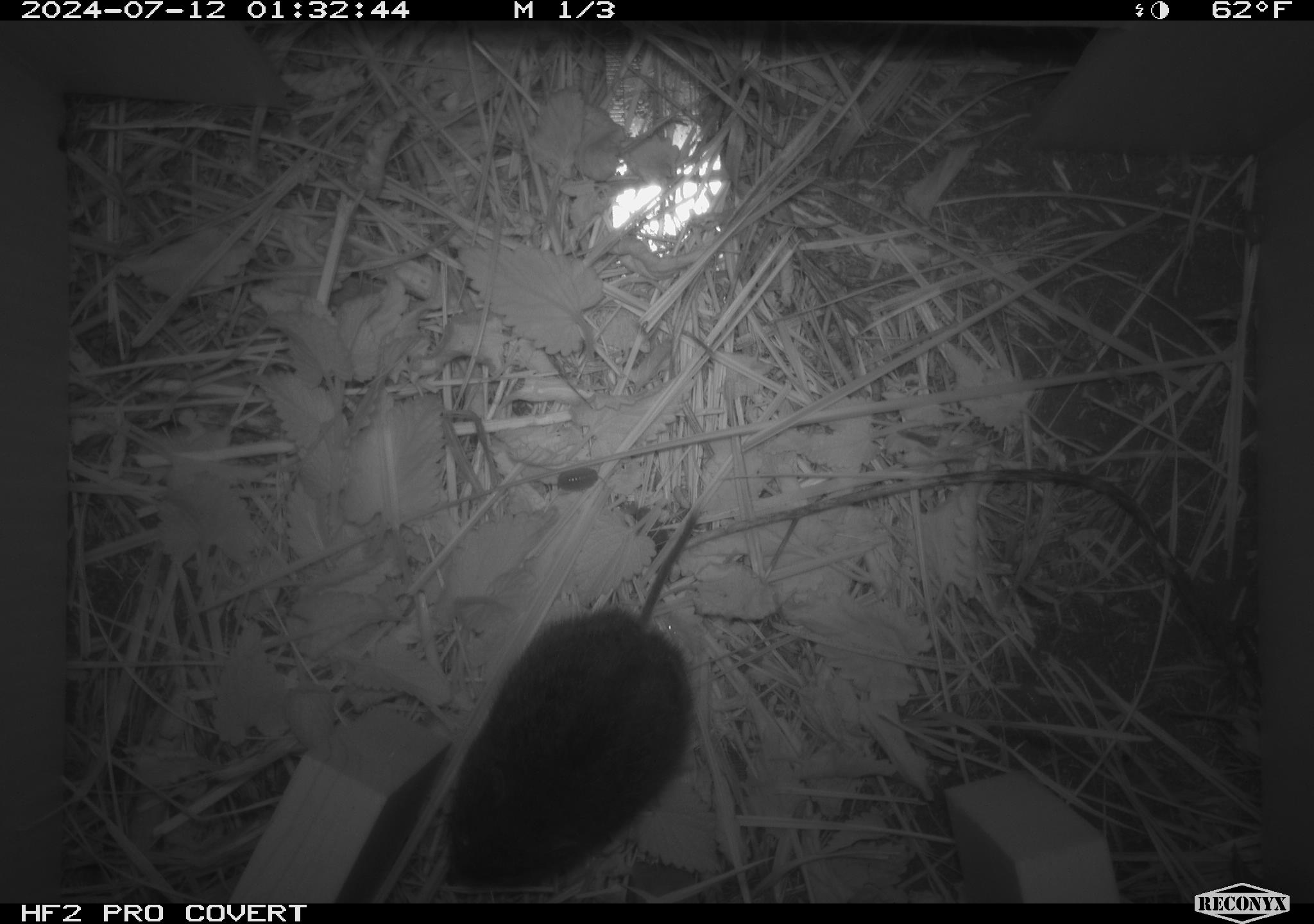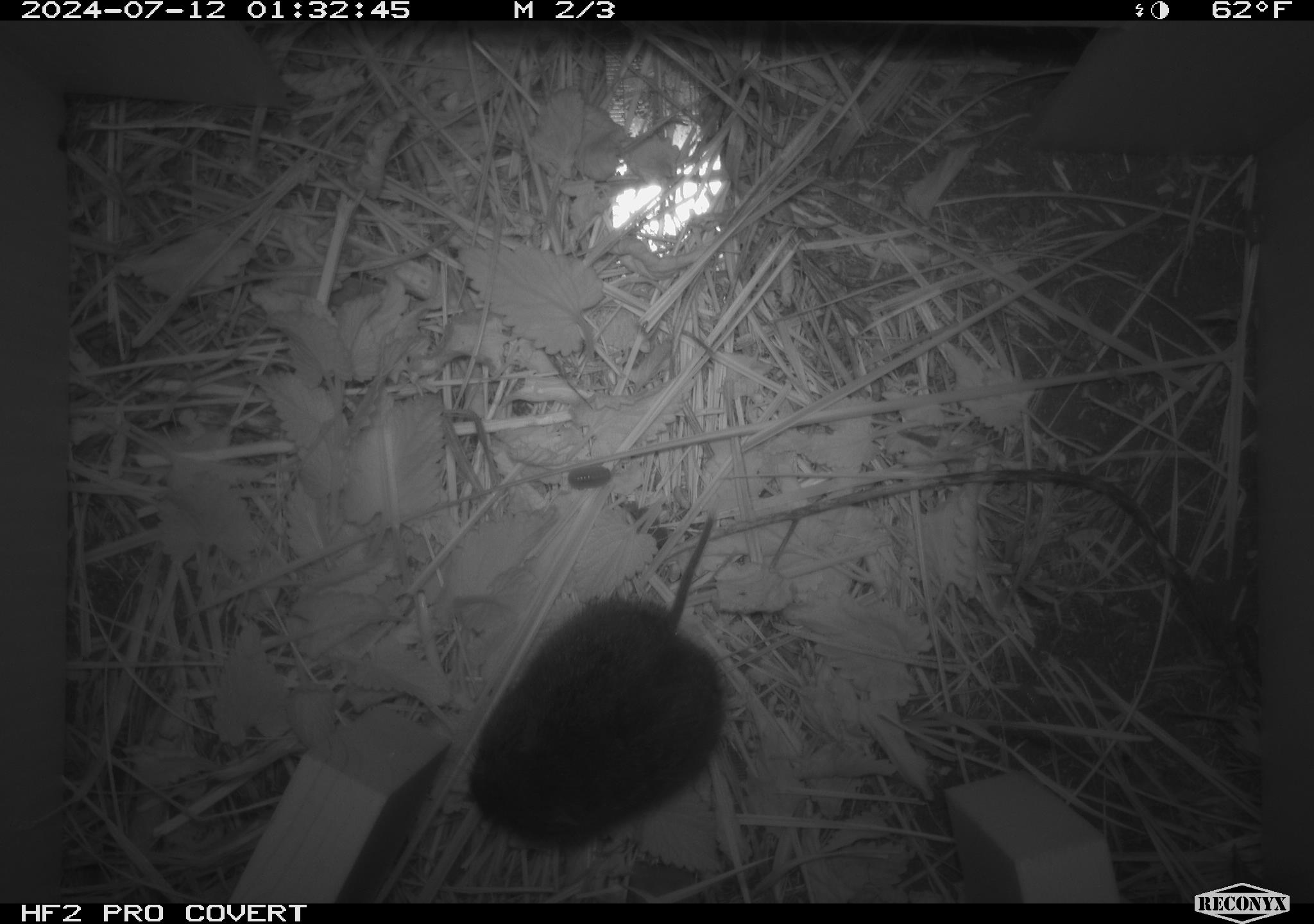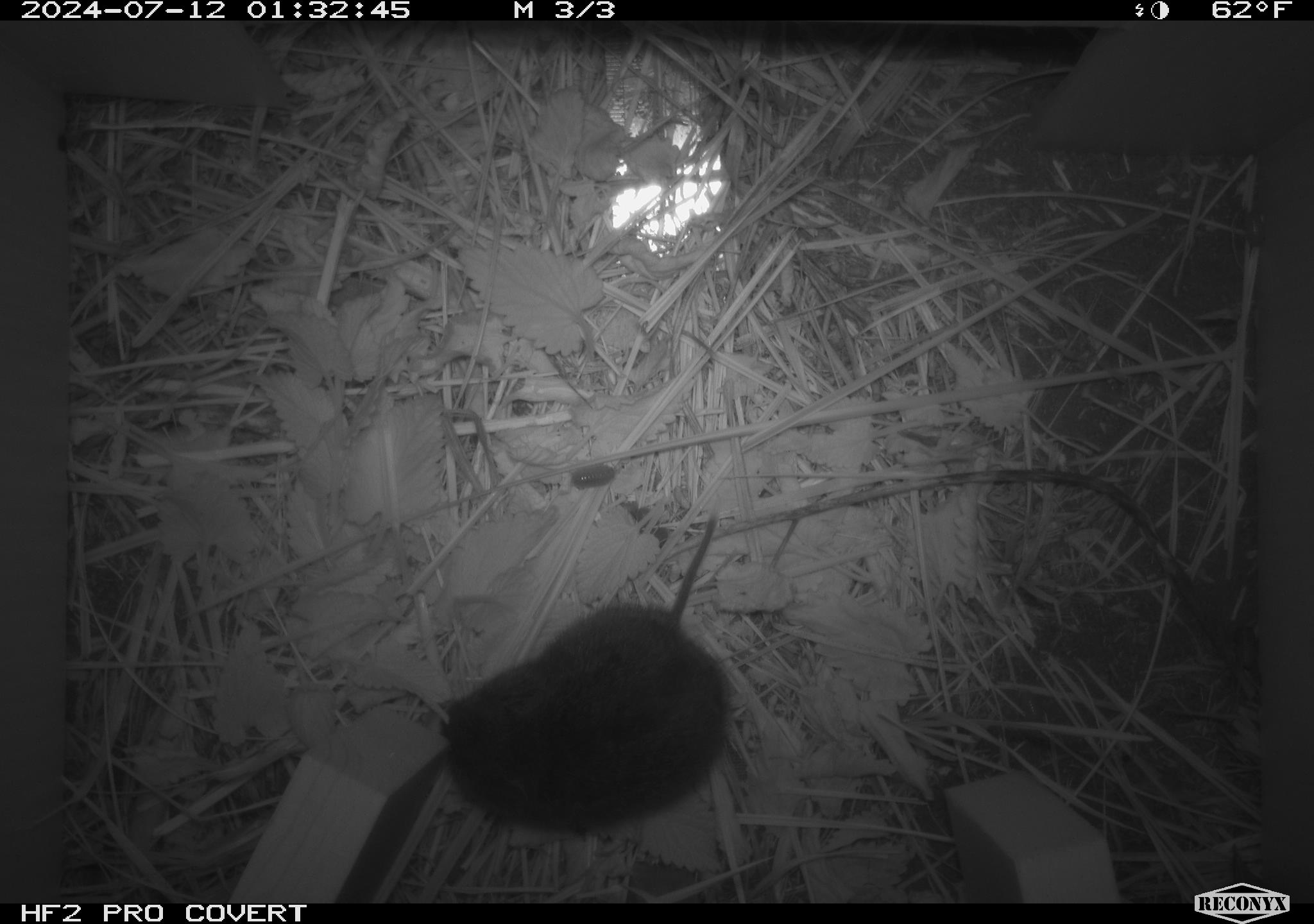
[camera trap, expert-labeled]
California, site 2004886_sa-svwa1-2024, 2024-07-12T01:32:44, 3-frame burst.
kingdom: Animalia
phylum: Chordata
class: Mammalia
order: Rodentia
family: Cricetidae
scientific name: Arvicolinae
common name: voles, lemmings, and muskrats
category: arvicolinae subfamily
Arvicolinae subfamily (voles, lemmings, and muskrats) (Arvicolinae).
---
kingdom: Animalia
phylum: Arthropoda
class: Malacostraca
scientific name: Malacostraca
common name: amphipods, crabs, isopods, krill, lobsters and shrimps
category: malacostracan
Malacostracan (amphipods, crabs, isopods, krill, lobsters and shrimps) (Malacostraca).